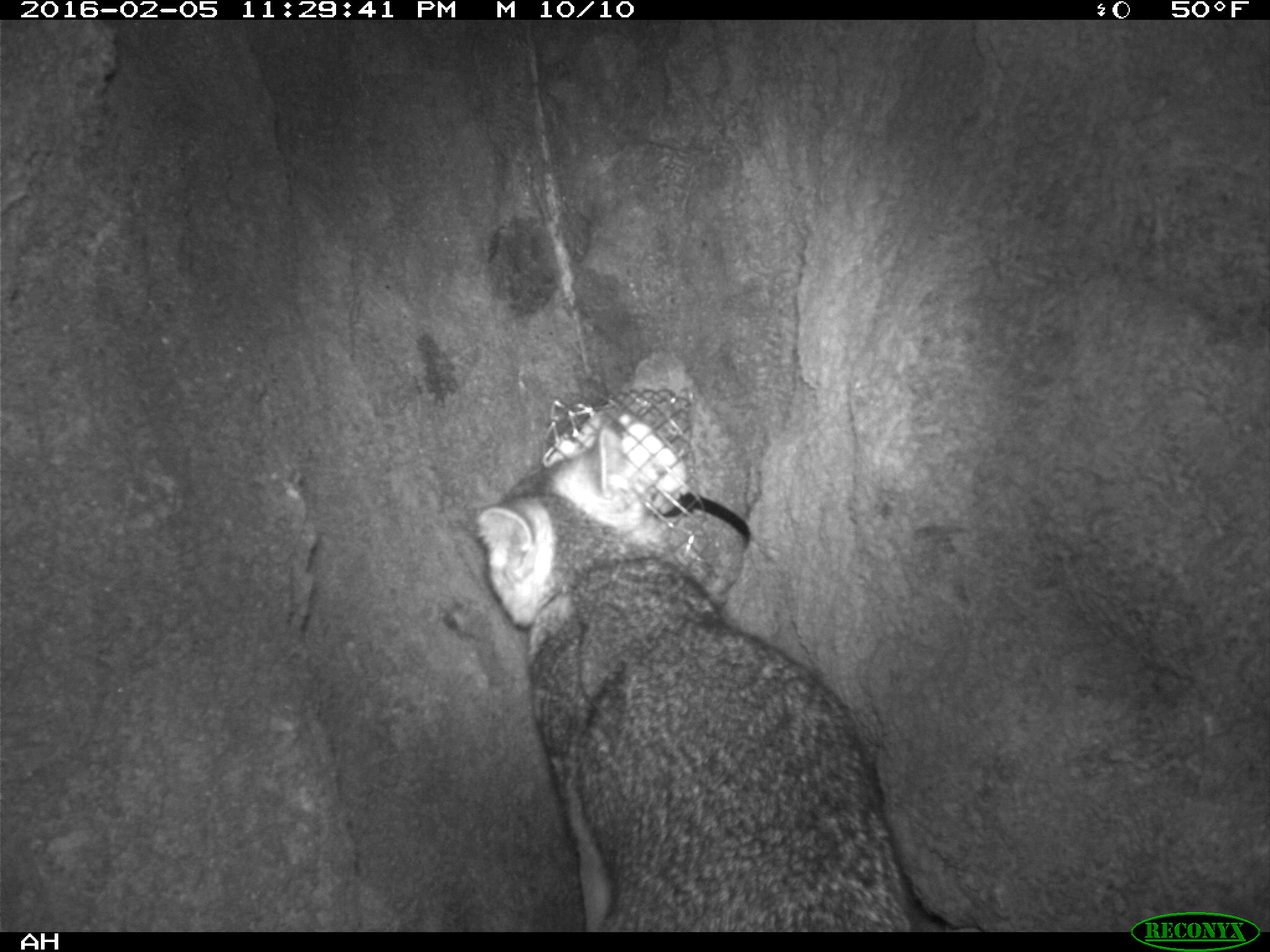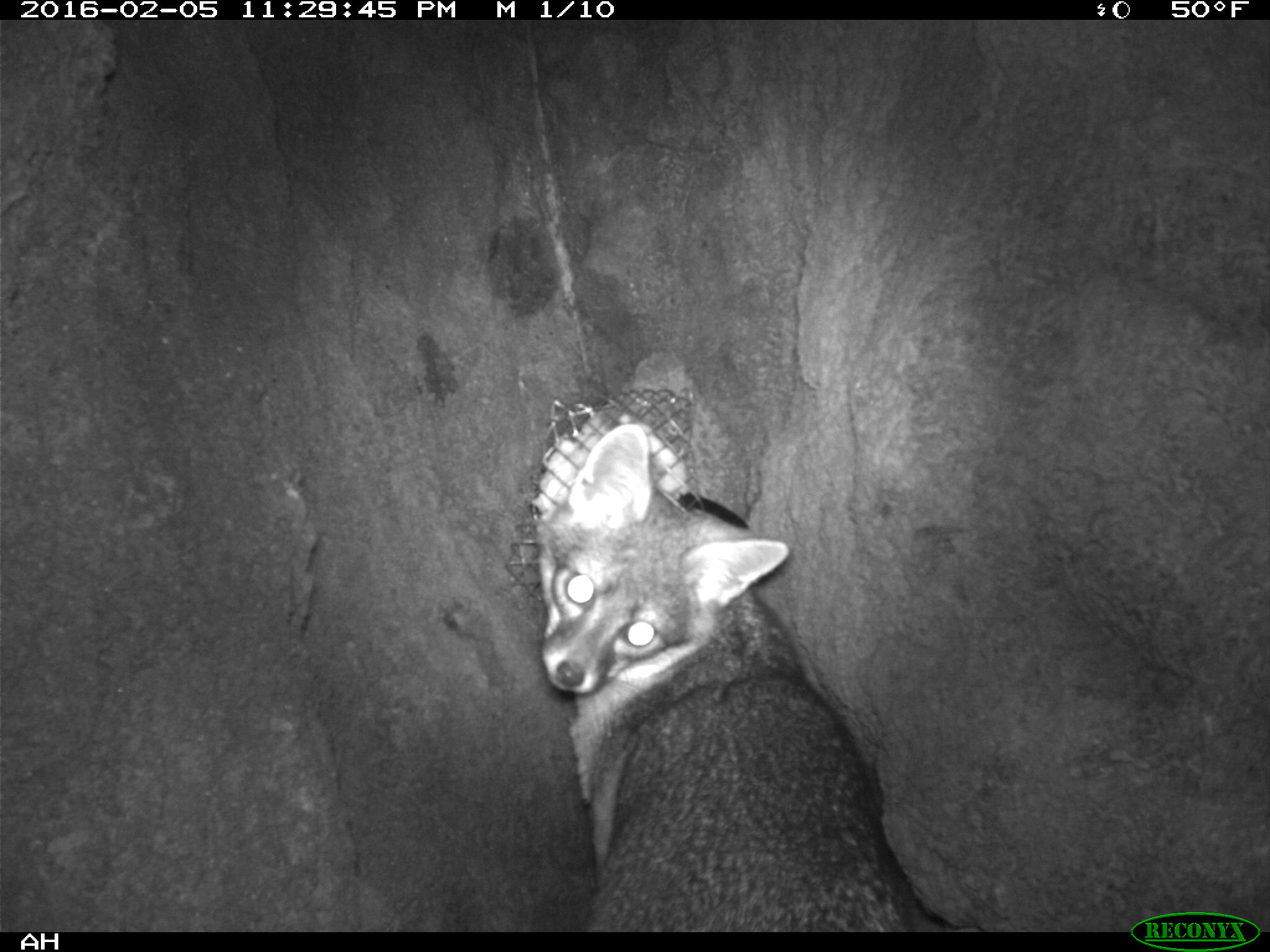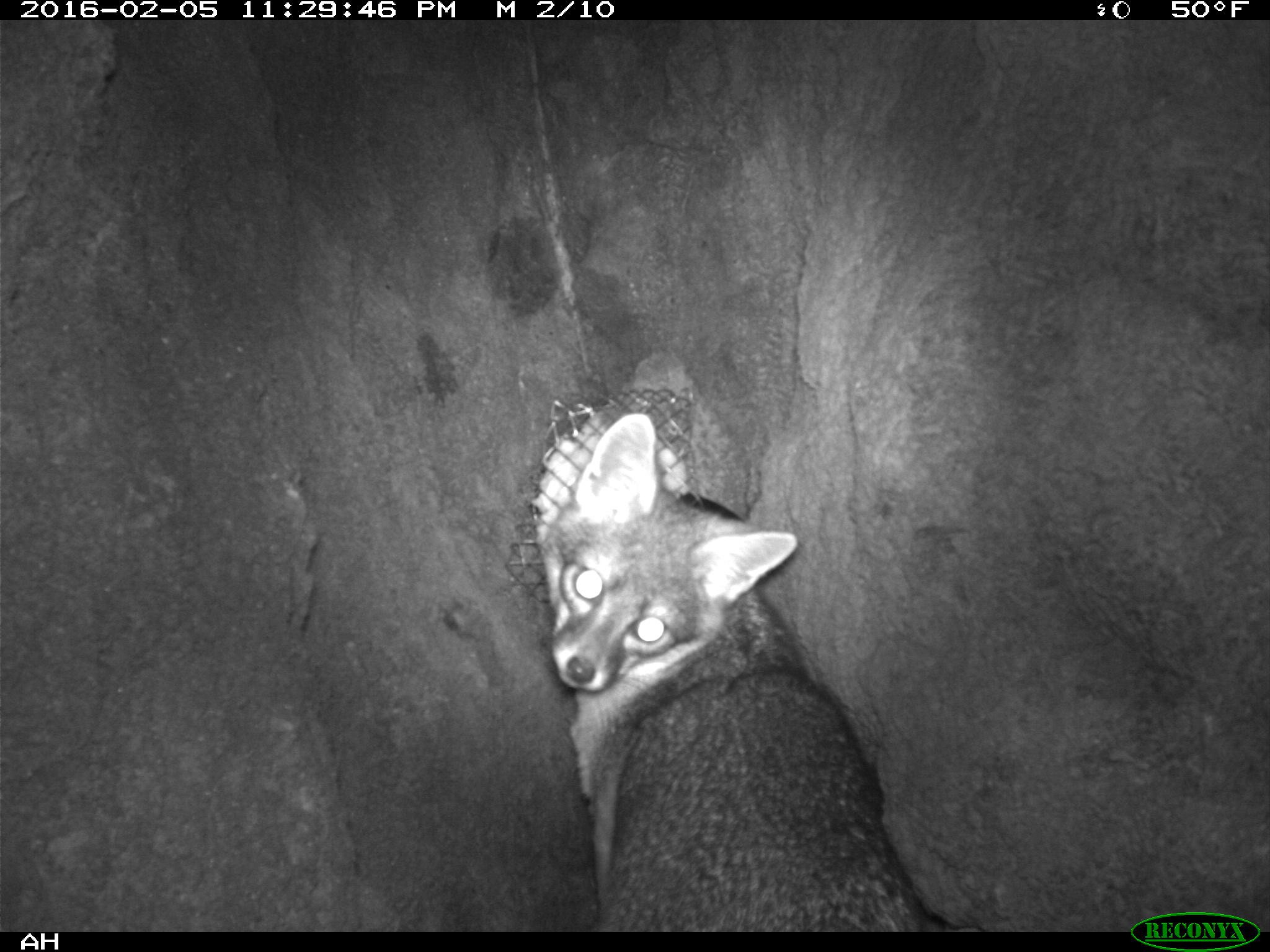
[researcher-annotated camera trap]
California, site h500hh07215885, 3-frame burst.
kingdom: Animalia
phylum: Chordata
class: Mammalia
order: Carnivora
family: Canidae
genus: Urocyon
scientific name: Urocyon littoralis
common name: island fox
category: fox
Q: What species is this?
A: Fox (island fox) (Urocyon littoralis).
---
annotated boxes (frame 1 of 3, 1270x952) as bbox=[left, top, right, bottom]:
fox: bbox=[471, 423, 912, 932]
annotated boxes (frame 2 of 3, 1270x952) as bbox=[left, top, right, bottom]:
fox: bbox=[536, 423, 913, 932]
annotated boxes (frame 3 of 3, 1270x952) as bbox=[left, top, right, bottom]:
fox: bbox=[535, 411, 919, 931]